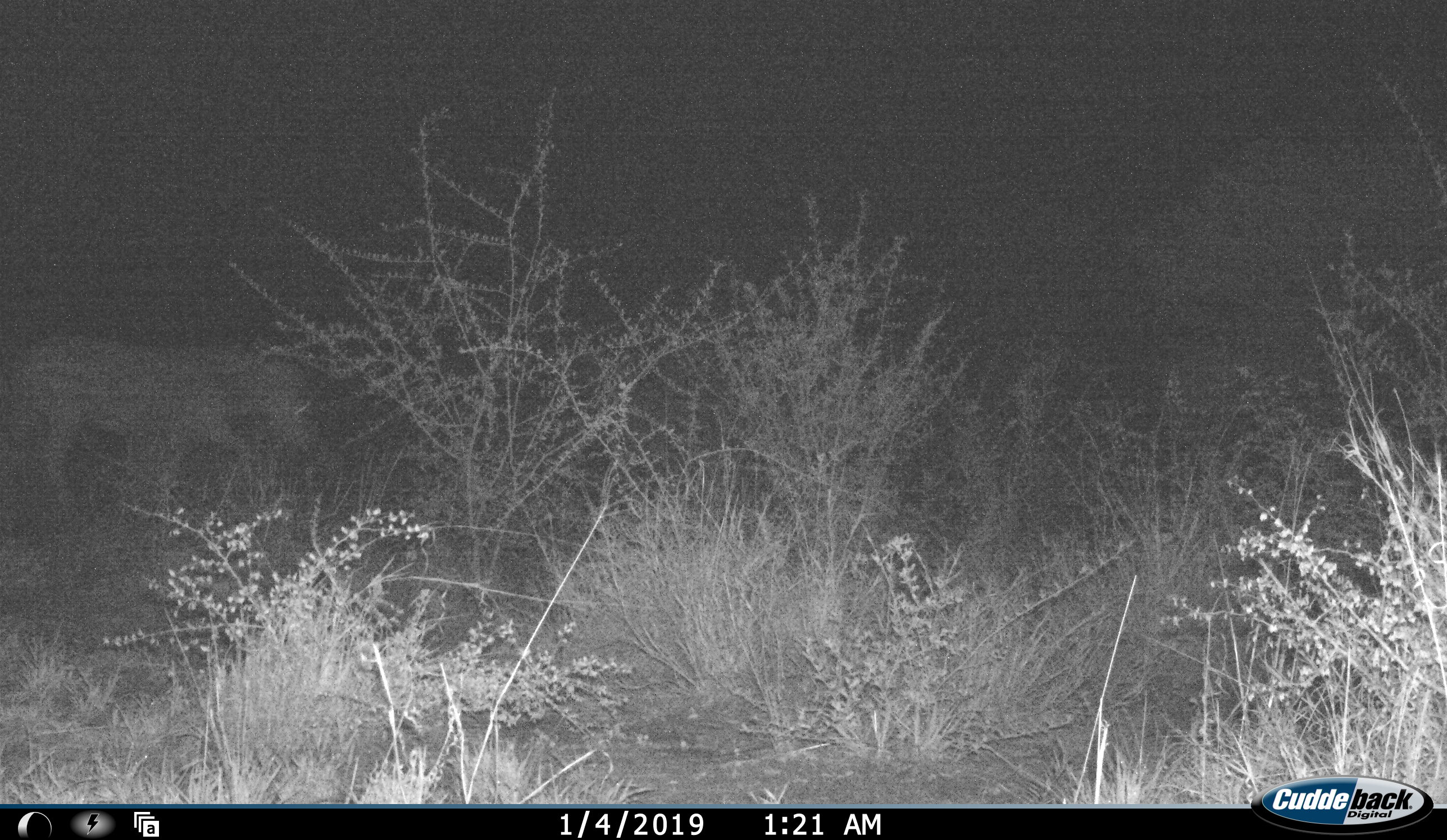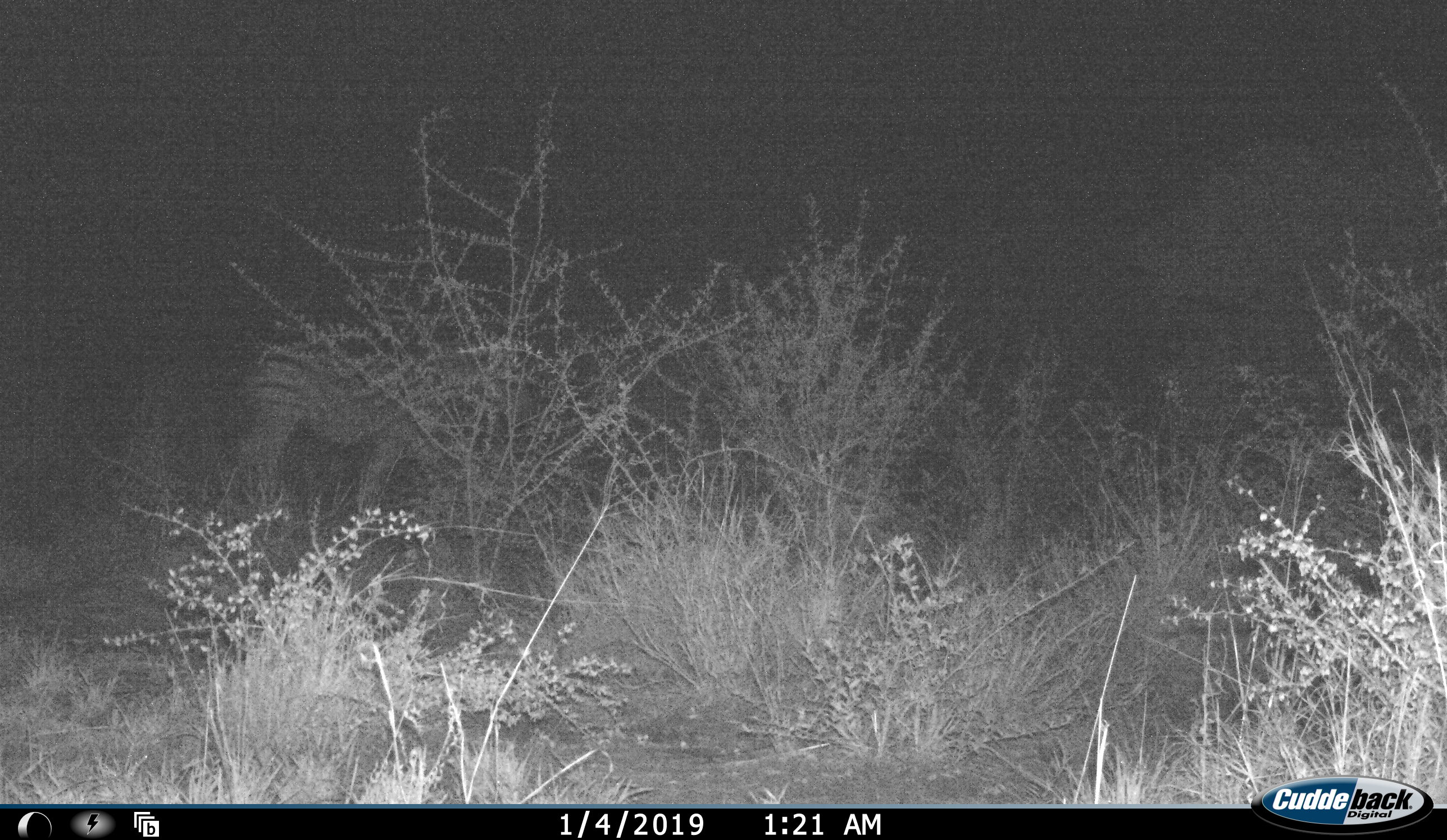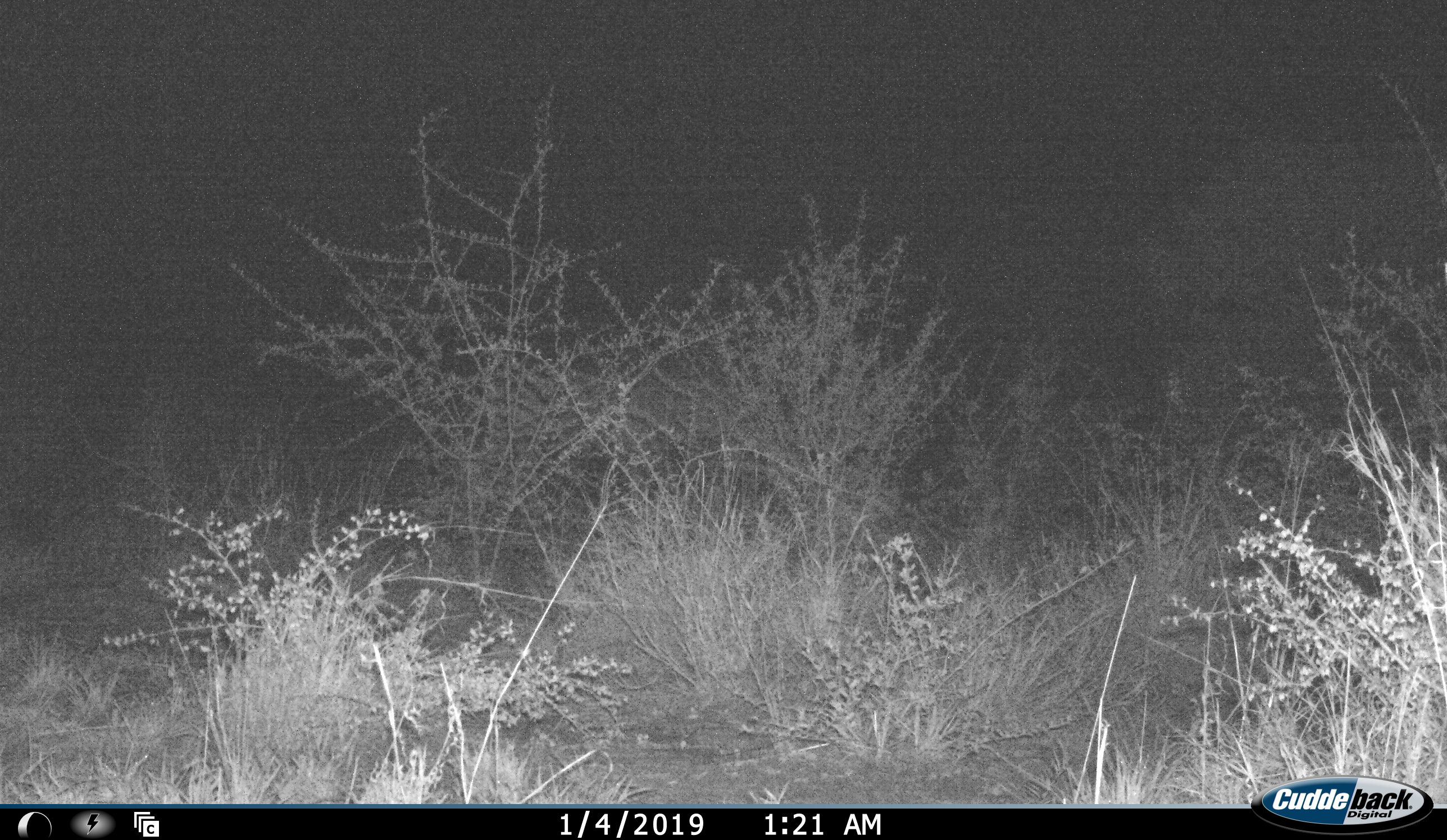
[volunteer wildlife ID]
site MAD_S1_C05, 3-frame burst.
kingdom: Animalia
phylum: Chordata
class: Mammalia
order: Perissodactyla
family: Equidae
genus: Equus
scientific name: Equus quagga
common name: plains zebra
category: zebraplains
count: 1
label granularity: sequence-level